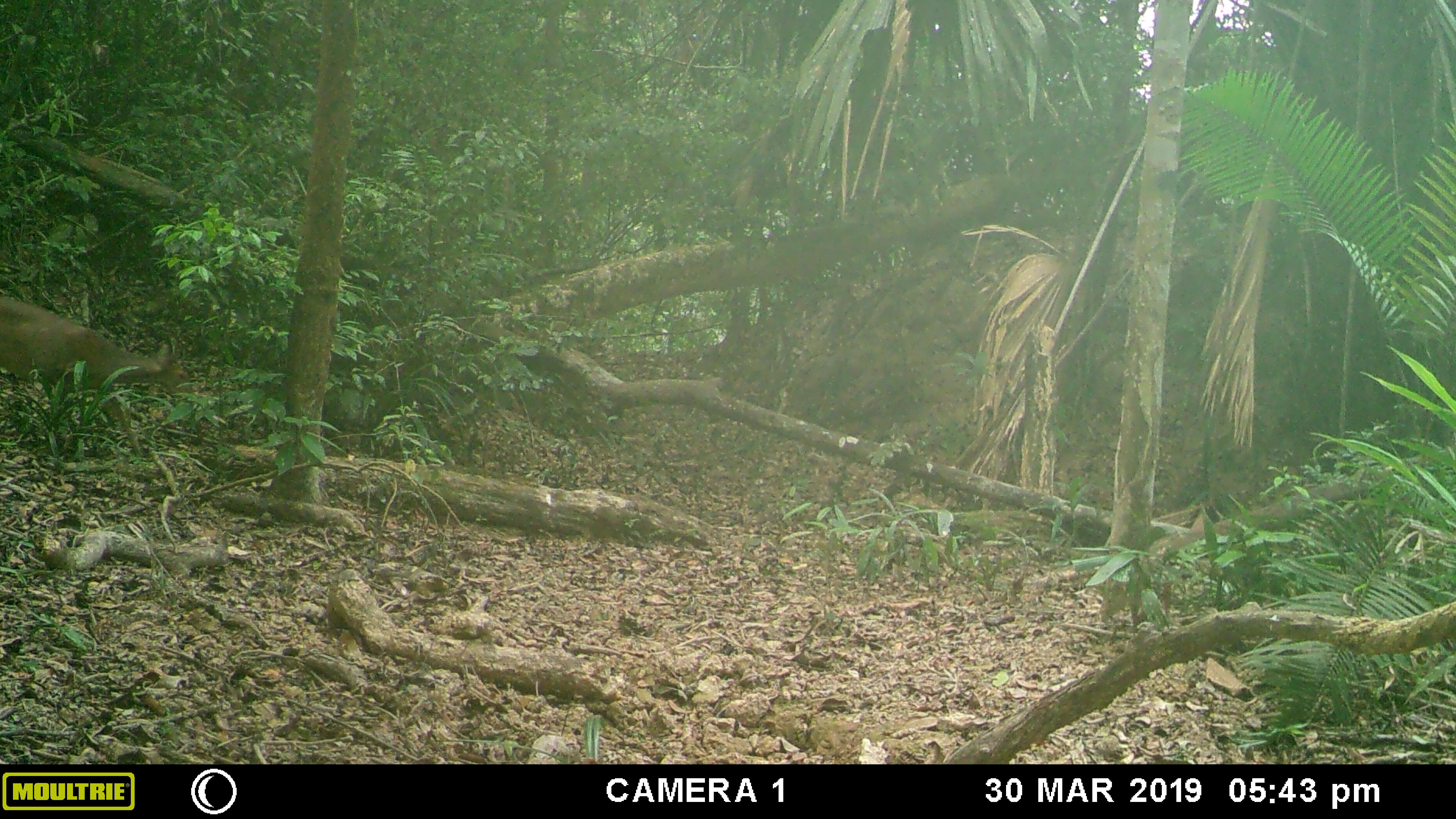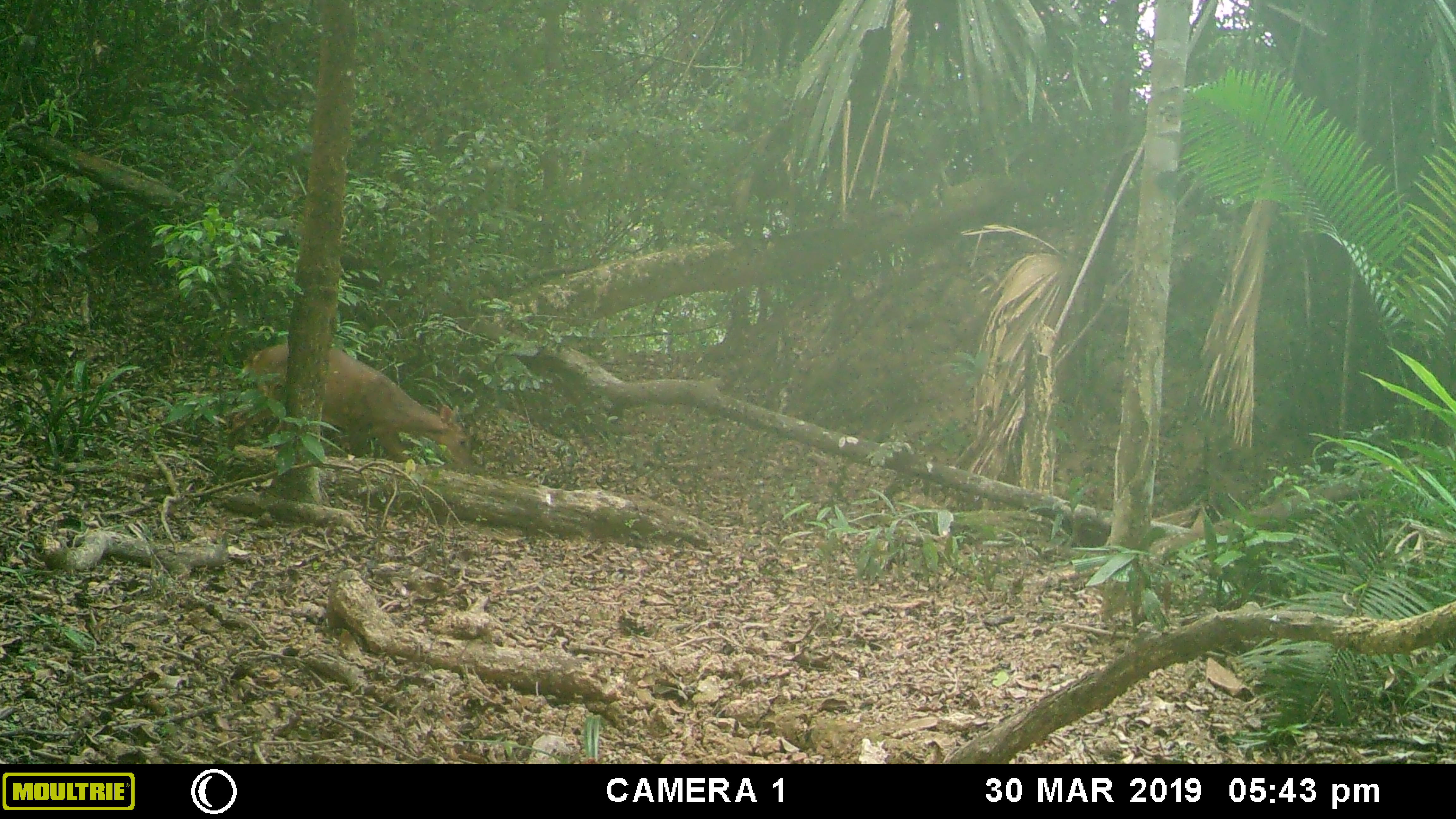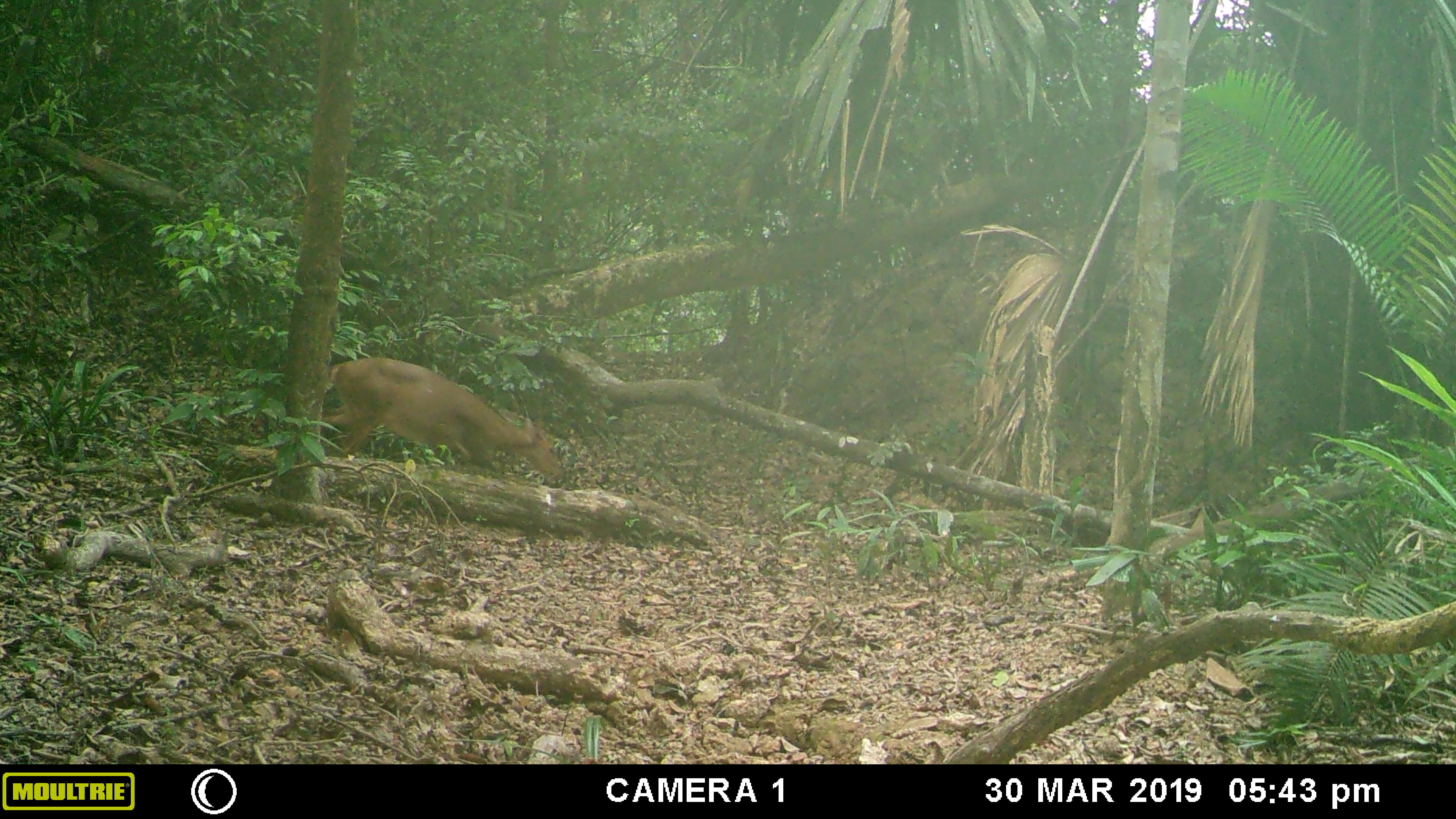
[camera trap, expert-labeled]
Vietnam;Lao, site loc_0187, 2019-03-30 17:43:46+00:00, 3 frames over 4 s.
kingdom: Animalia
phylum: Chordata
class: Mammalia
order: Artiodactyla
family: Cervidae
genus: Muntiacus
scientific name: Muntiacus vuquangensis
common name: large-antlered muntjac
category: large antlered muntjac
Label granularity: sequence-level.